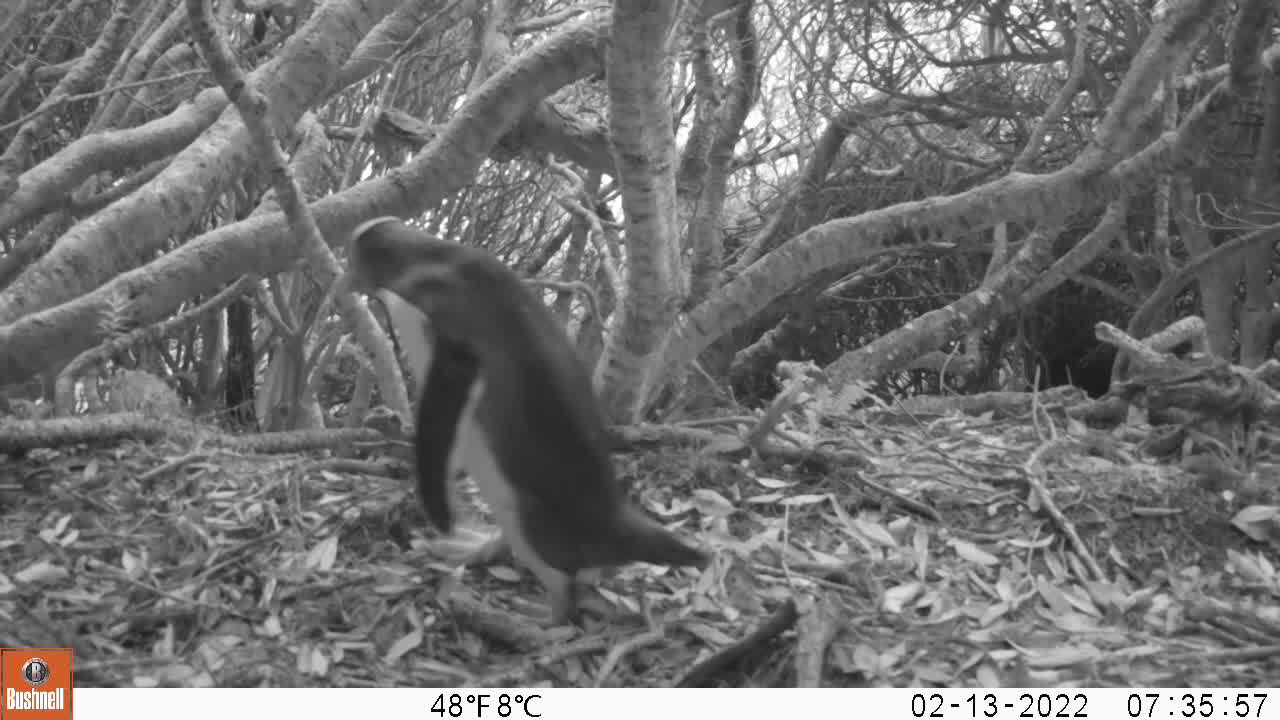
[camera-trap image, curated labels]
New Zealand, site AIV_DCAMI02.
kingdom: Animalia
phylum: Chordata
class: Aves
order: Sphenisciformes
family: Spheniscidae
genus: Megadyptes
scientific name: Megadyptes antipodes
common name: yellow-eyed penguin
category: yellow eyed penguin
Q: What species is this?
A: Yellow eyed penguin (yellow-eyed penguin) (Megadyptes antipodes).